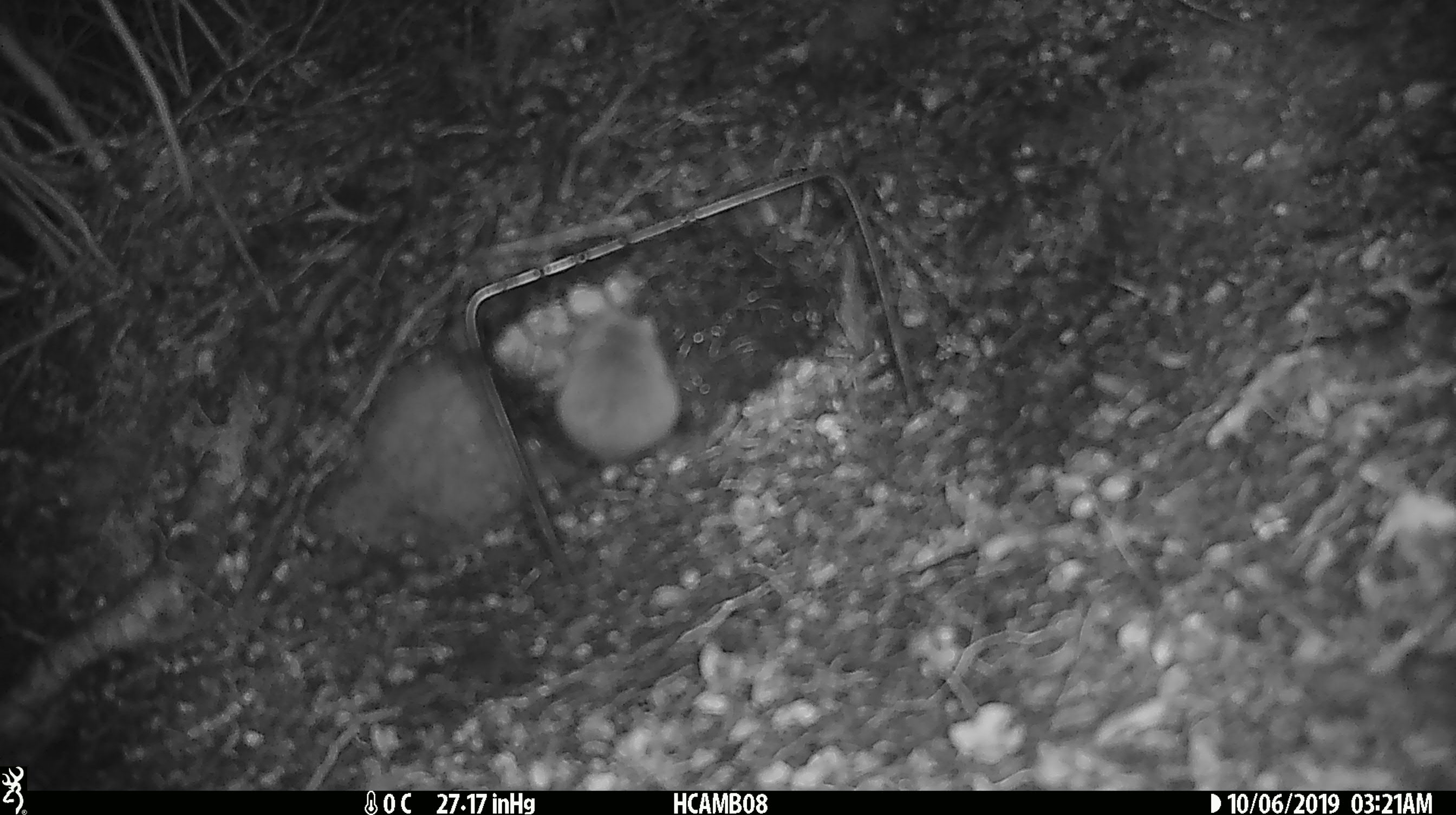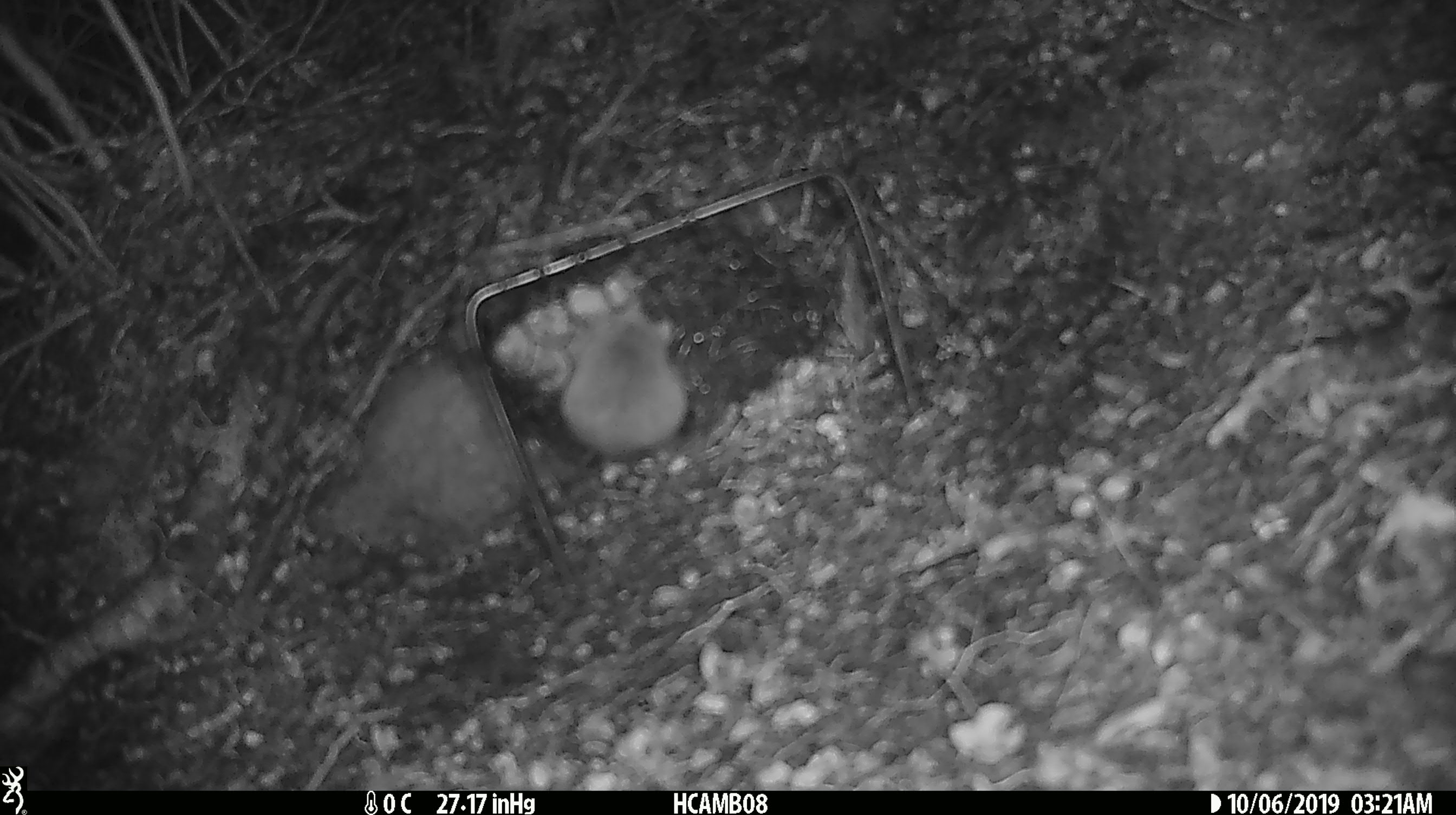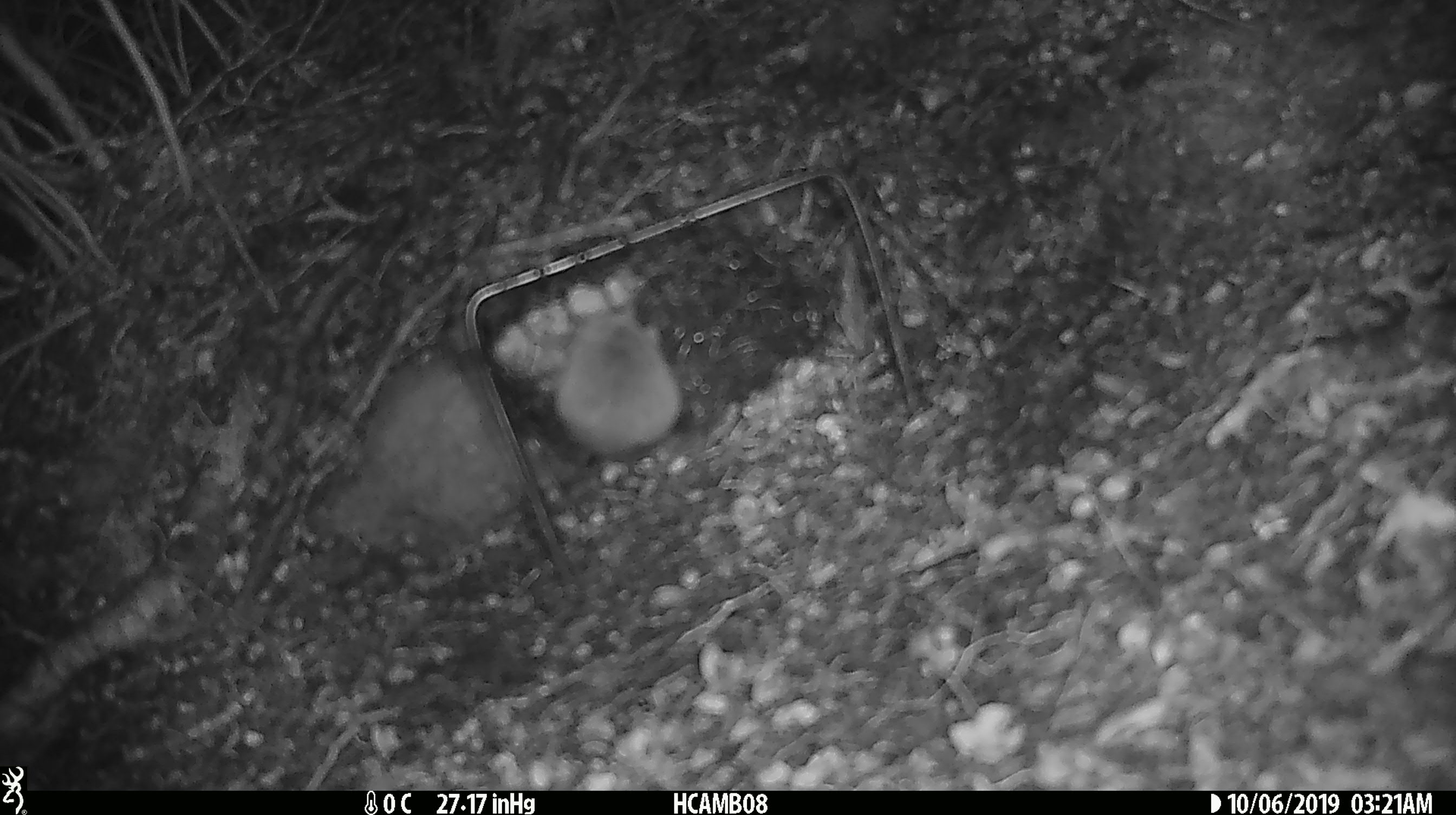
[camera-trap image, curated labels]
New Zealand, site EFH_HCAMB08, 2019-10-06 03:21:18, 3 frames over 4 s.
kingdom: Animalia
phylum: Chordata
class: Mammalia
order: Rodentia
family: Muridae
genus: Mus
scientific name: Mus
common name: mouse